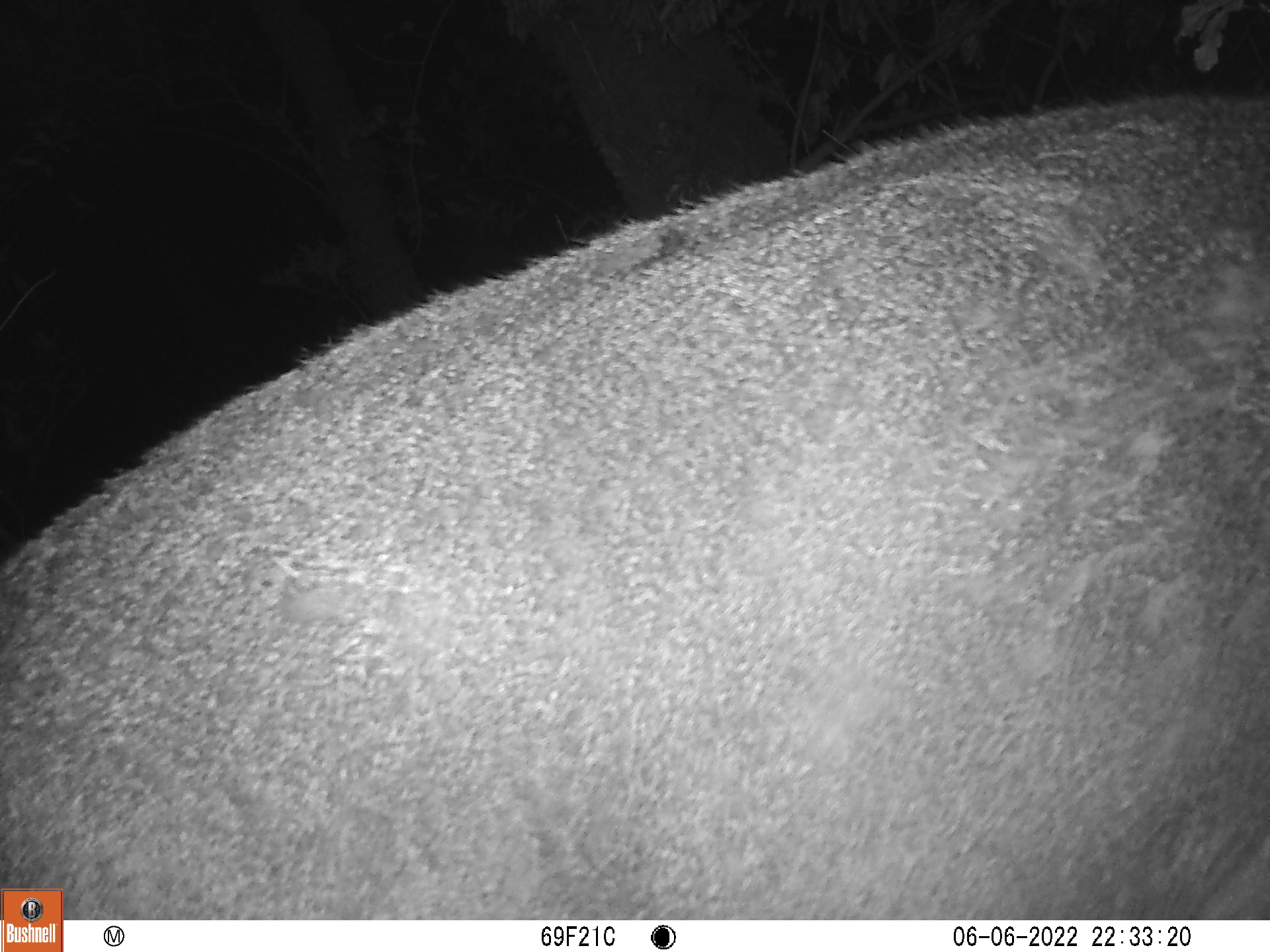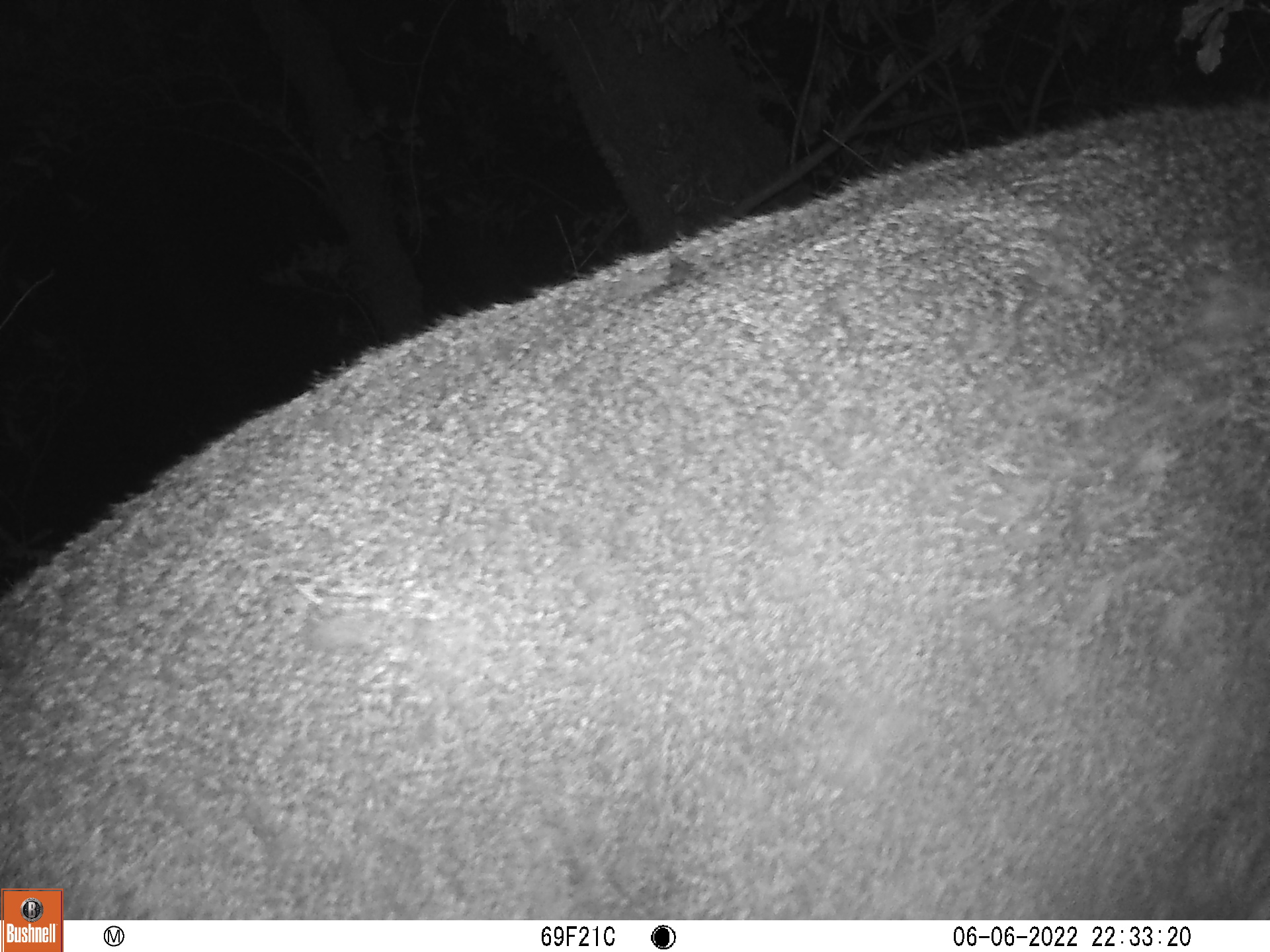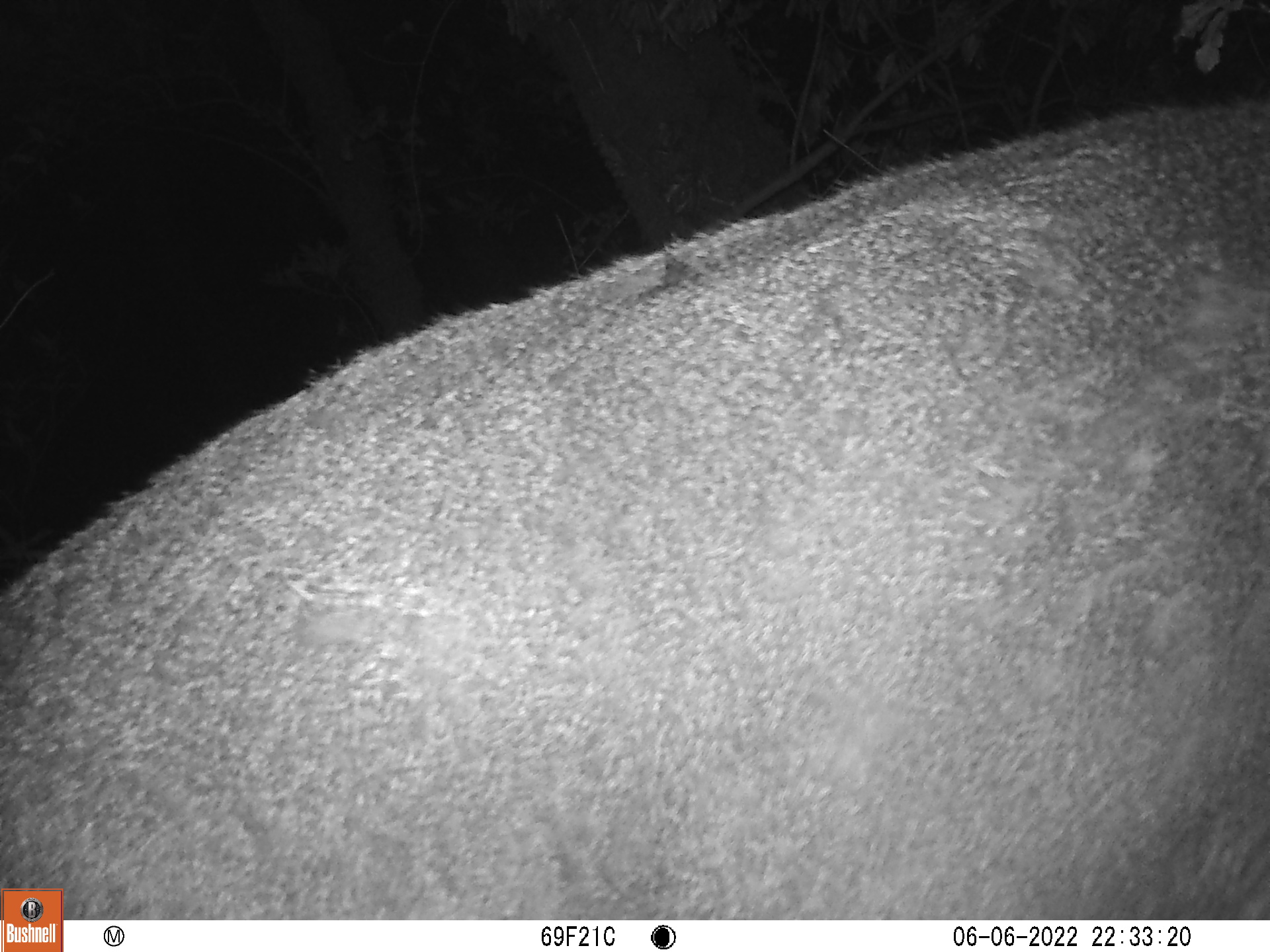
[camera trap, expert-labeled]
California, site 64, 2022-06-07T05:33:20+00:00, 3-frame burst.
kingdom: Animalia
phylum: Chordata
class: Mammalia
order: Artiodactyla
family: Cervidae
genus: Odocoileus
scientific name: Odocoileus hemionus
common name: mule deer